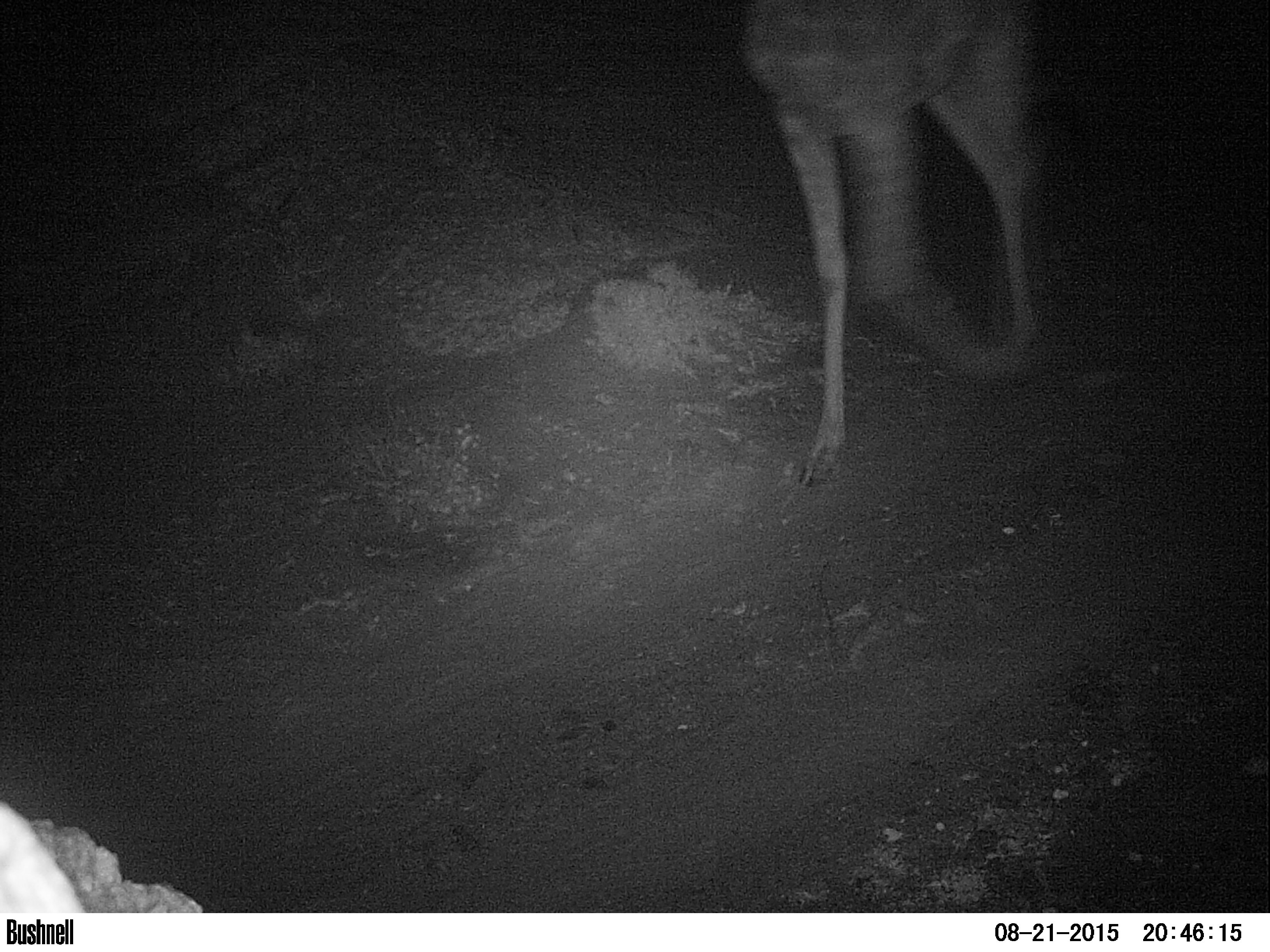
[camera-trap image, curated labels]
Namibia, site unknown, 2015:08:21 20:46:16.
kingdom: Animalia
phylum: Chordata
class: Mammalia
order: Artiodactyla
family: Giraffidae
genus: Giraffa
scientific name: Giraffa camelopardalis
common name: giraffe